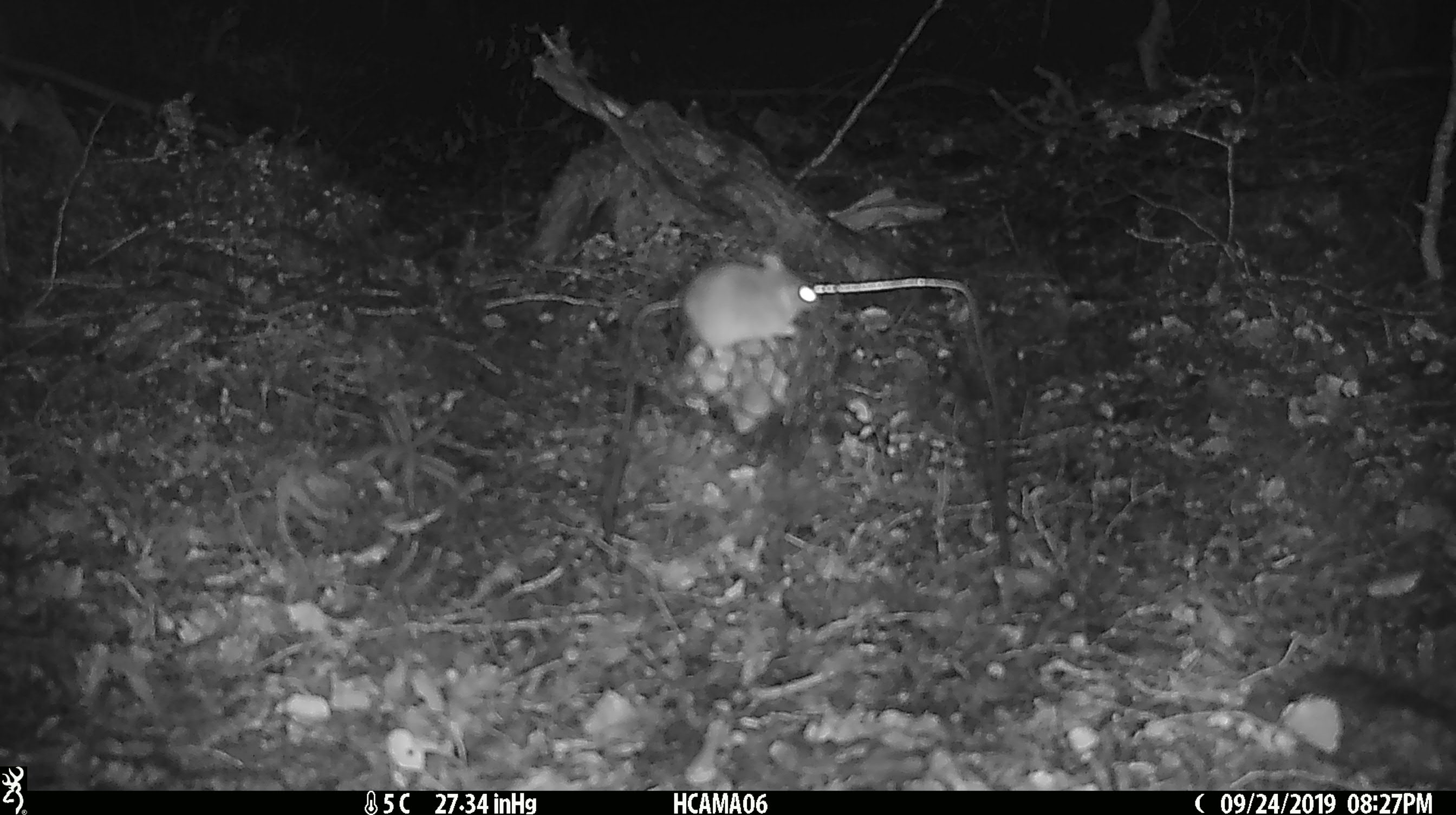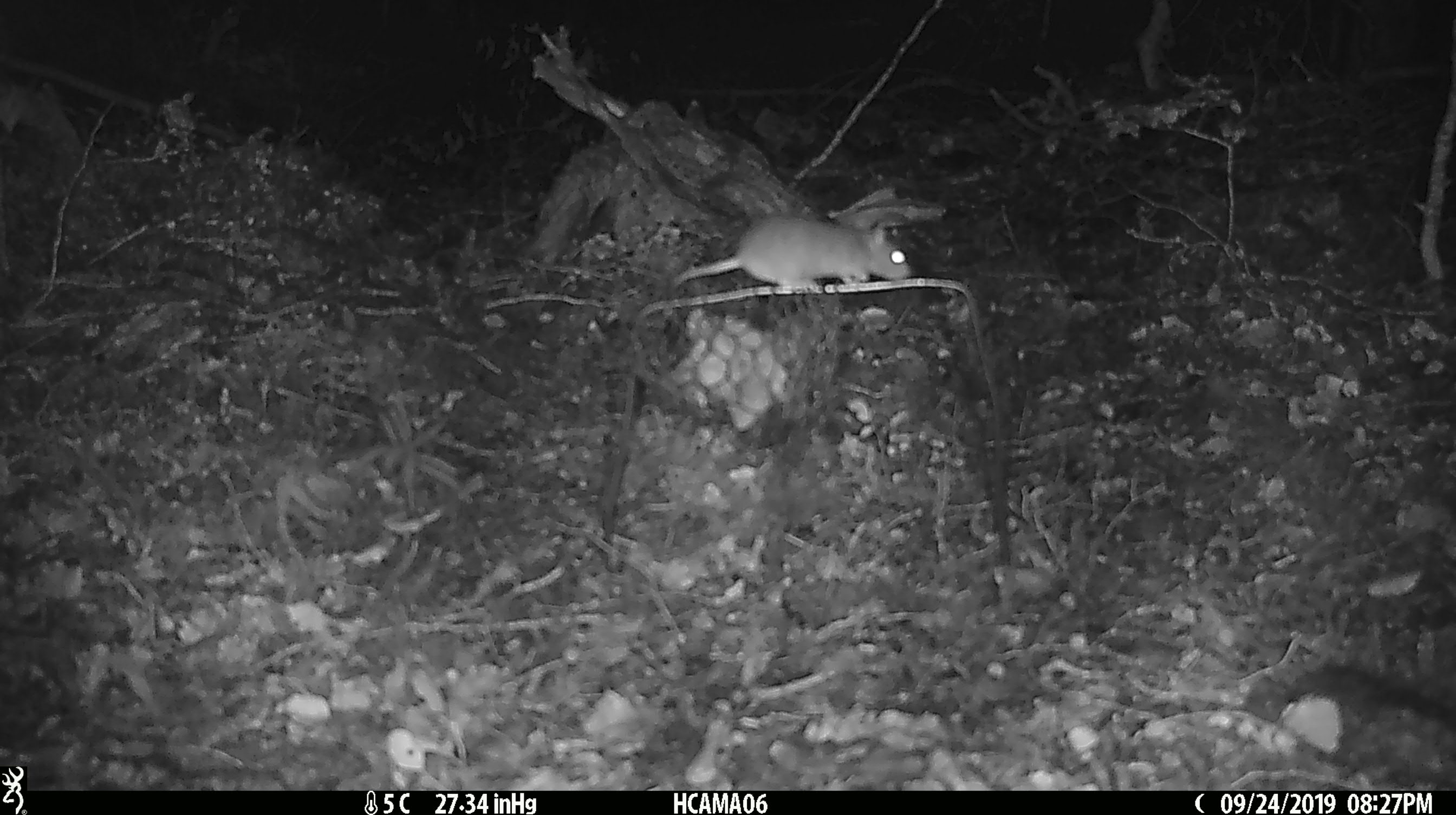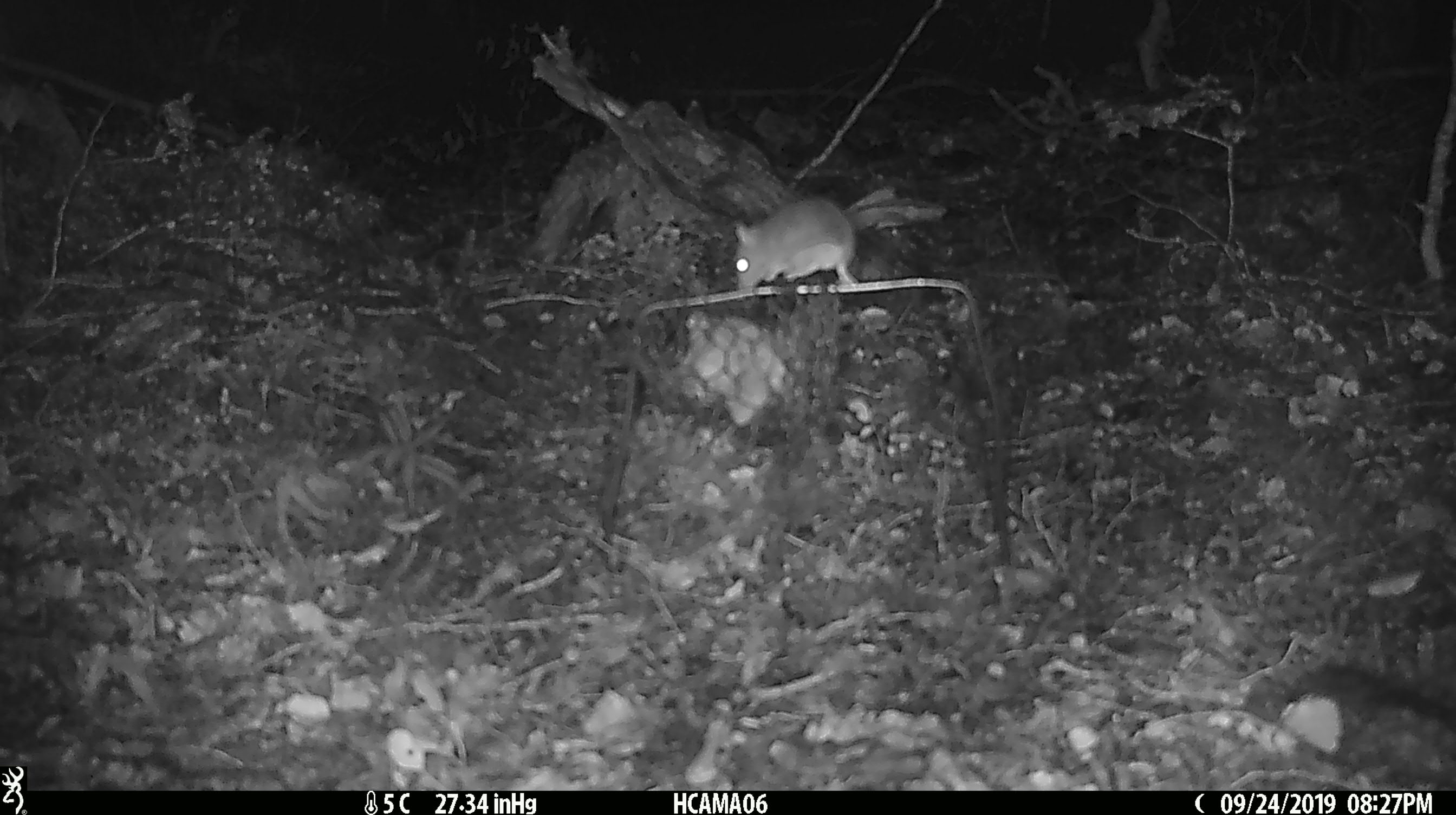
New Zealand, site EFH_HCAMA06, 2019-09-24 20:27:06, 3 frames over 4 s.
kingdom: Animalia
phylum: Chordata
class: Mammalia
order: Rodentia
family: Muridae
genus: Mus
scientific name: Mus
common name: mouse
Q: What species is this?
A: Mouse (Mus).